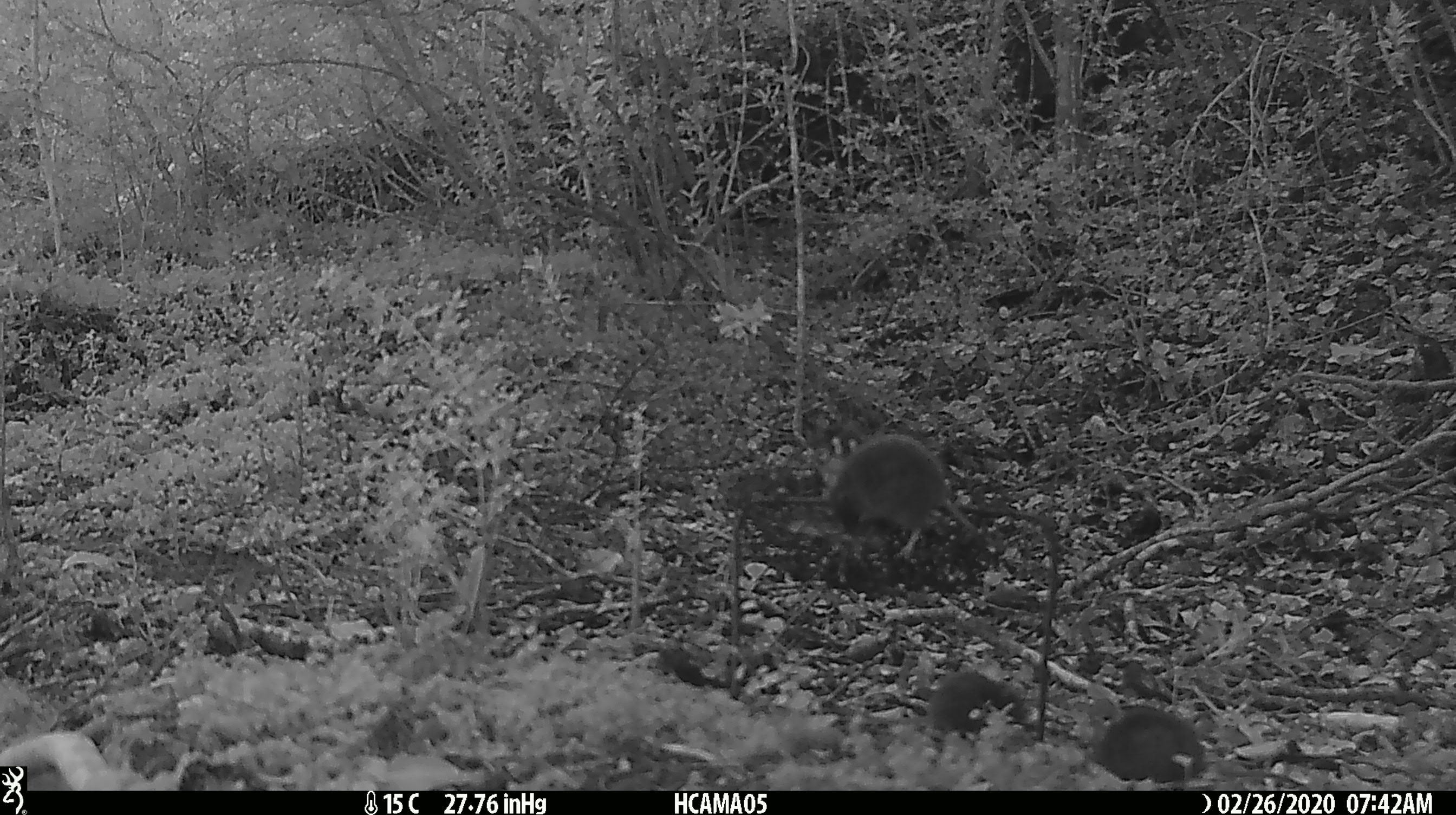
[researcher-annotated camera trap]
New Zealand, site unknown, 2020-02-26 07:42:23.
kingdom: Animalia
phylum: Chordata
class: Mammalia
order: Rodentia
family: Muridae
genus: Mus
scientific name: Mus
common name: mouse